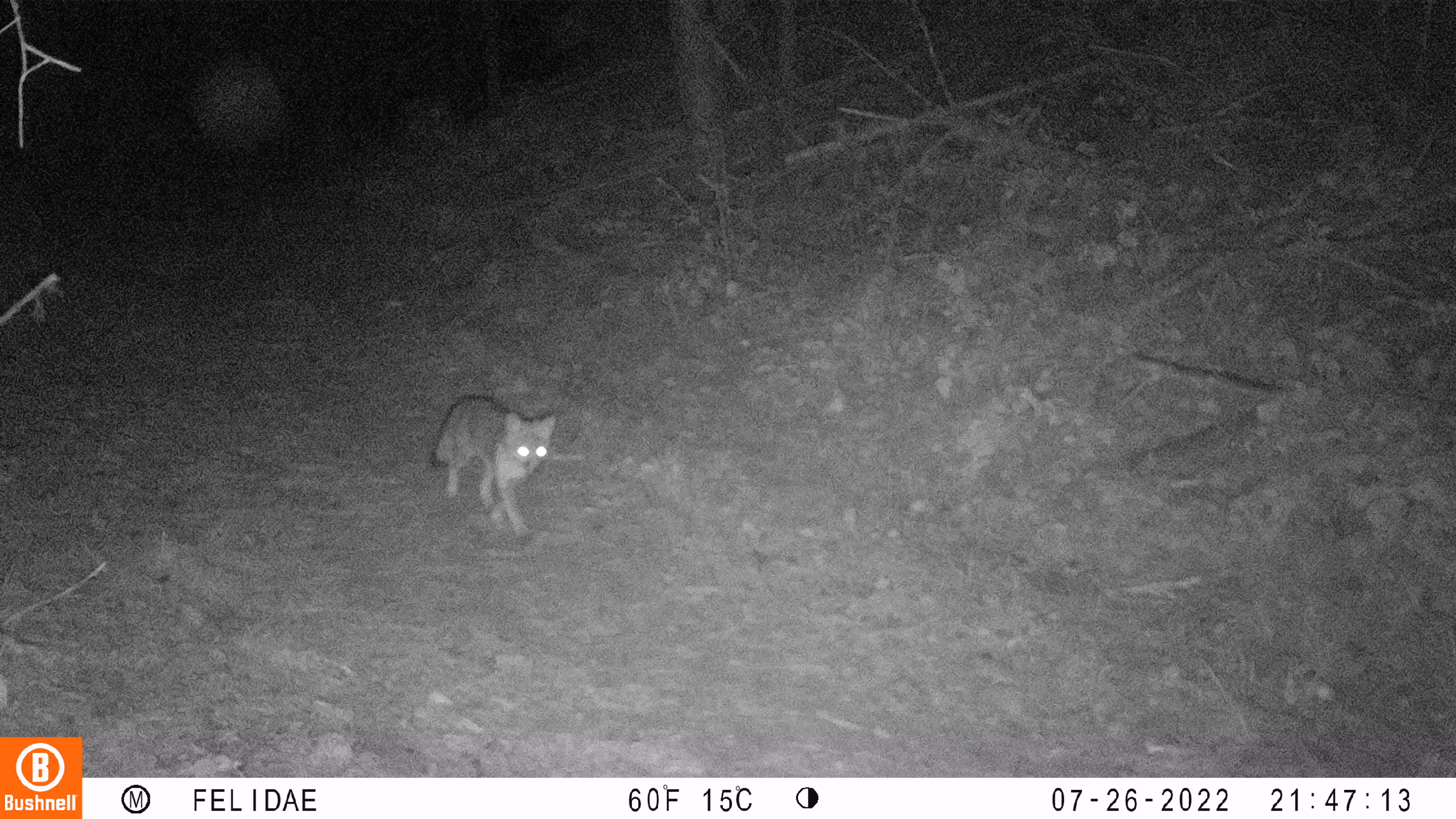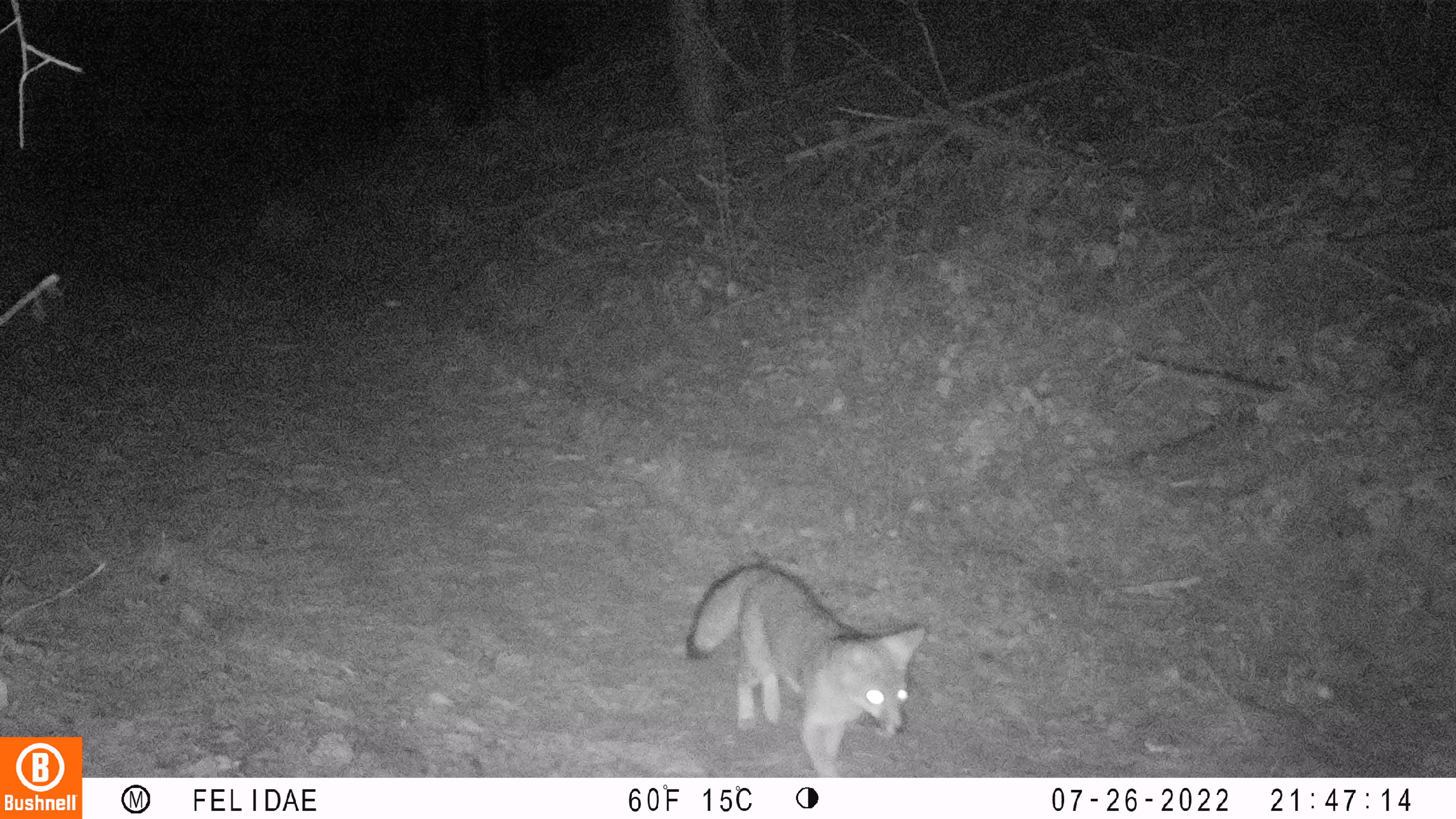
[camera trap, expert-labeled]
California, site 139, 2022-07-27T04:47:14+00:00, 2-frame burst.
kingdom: Animalia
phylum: Chordata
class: Mammalia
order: Carnivora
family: Canidae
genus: Urocyon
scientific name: Urocyon cinereoargenteus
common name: gray fox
Gray fox (Urocyon cinereoargenteus).